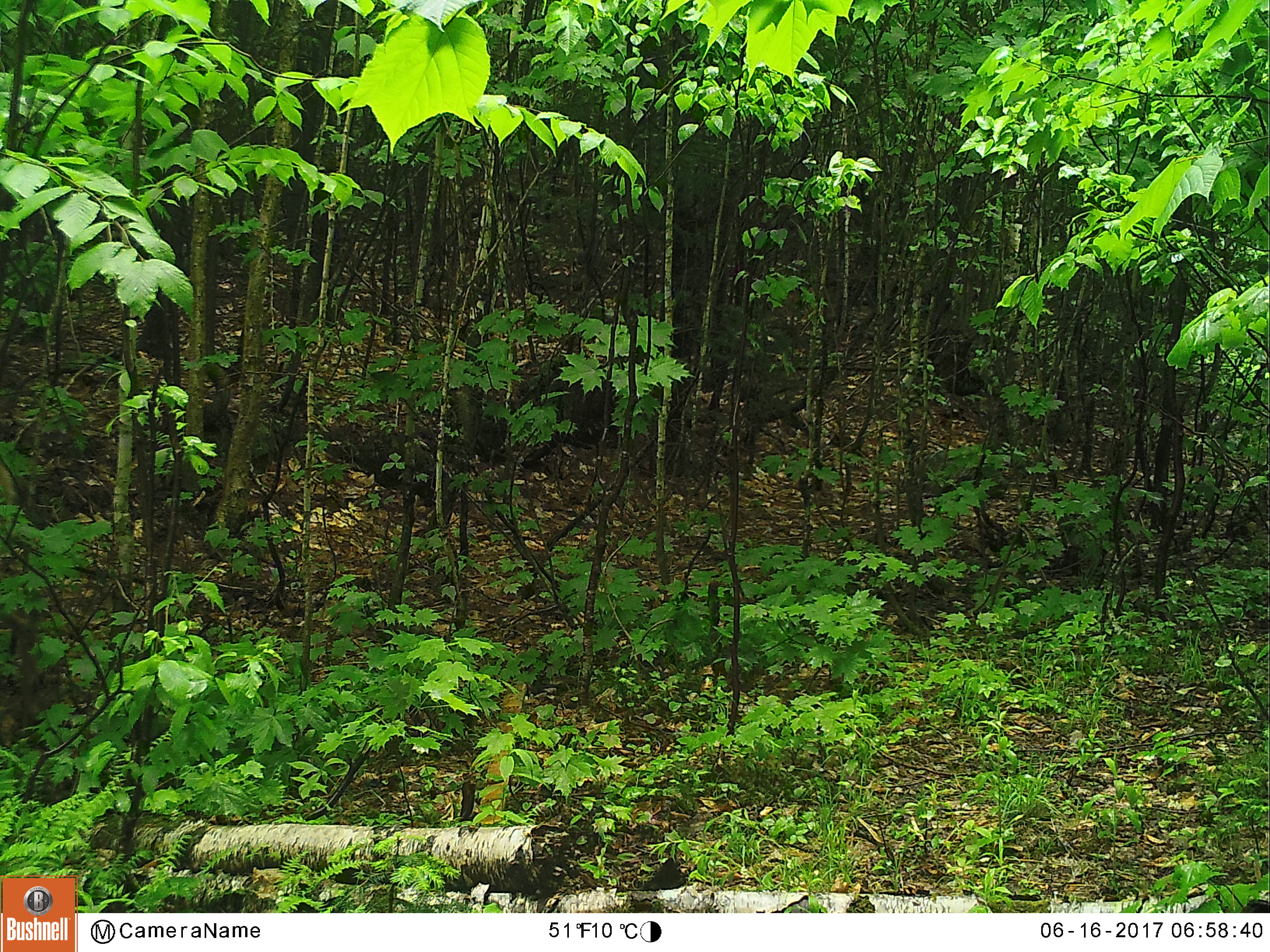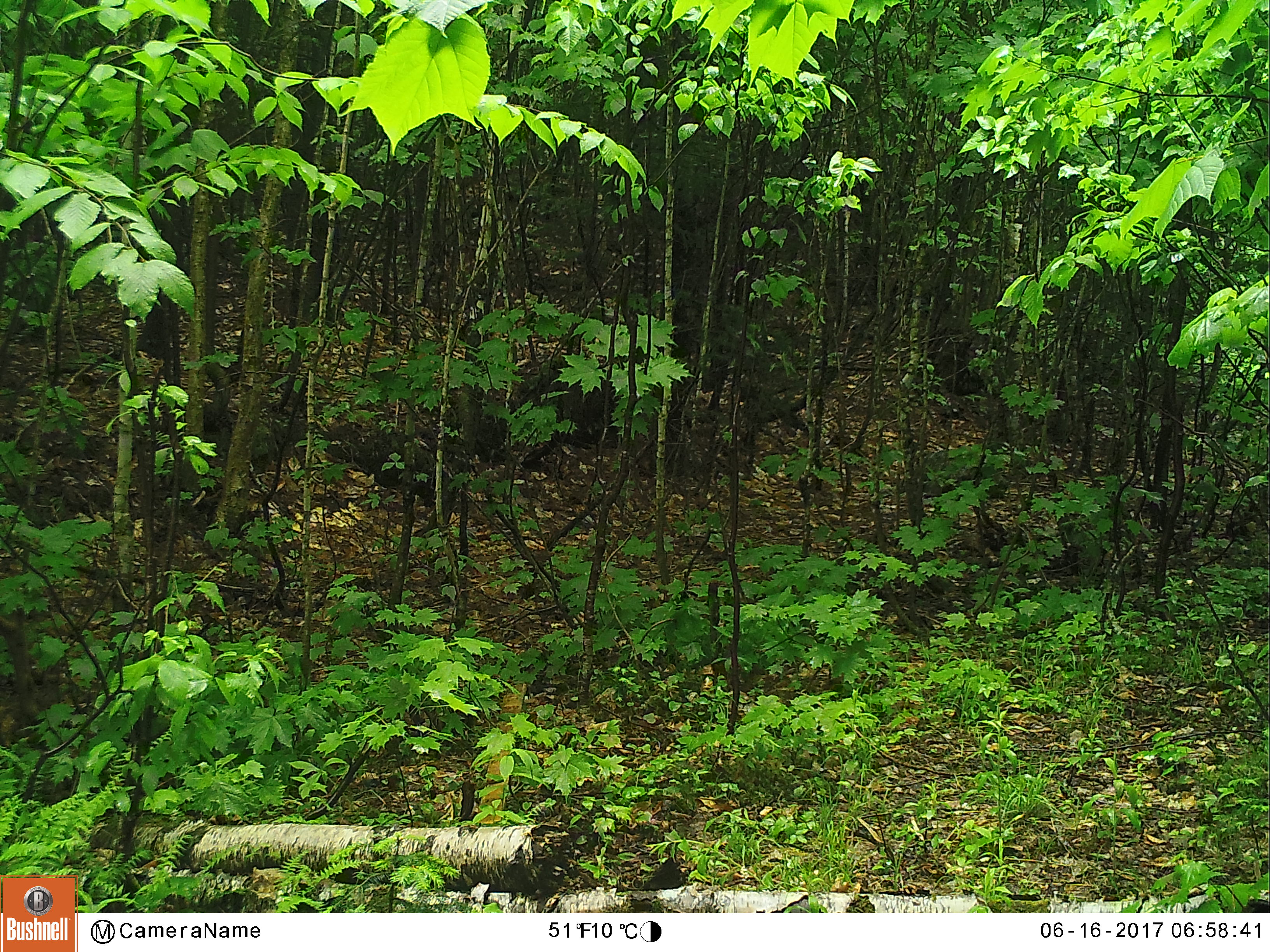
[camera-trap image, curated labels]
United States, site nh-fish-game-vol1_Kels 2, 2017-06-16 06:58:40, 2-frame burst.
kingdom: Animalia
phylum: Chordata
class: Mammalia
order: Artiodactyla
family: Cervidae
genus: Odocoileus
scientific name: Odocoileus virginianus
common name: white-tailed deer